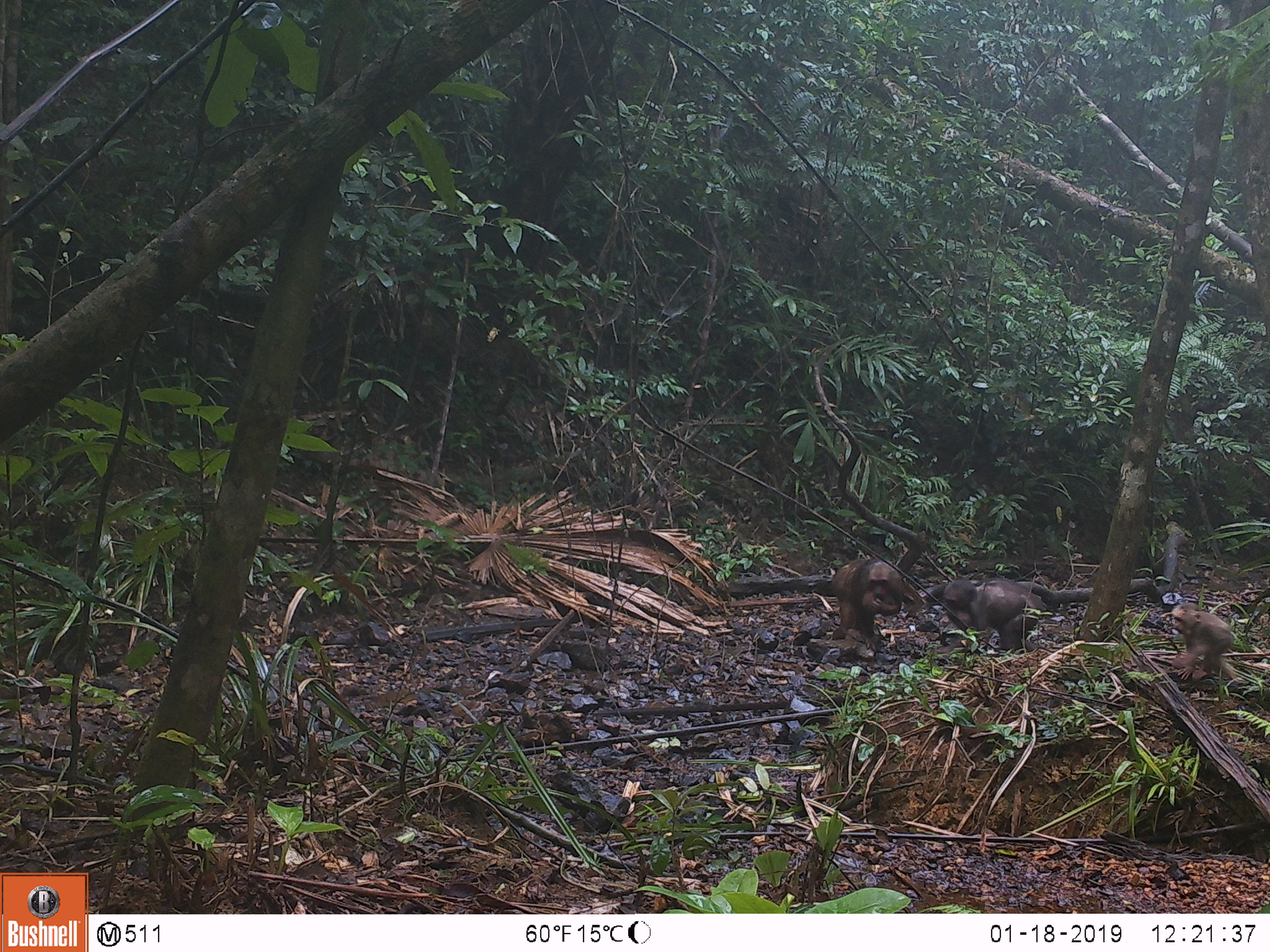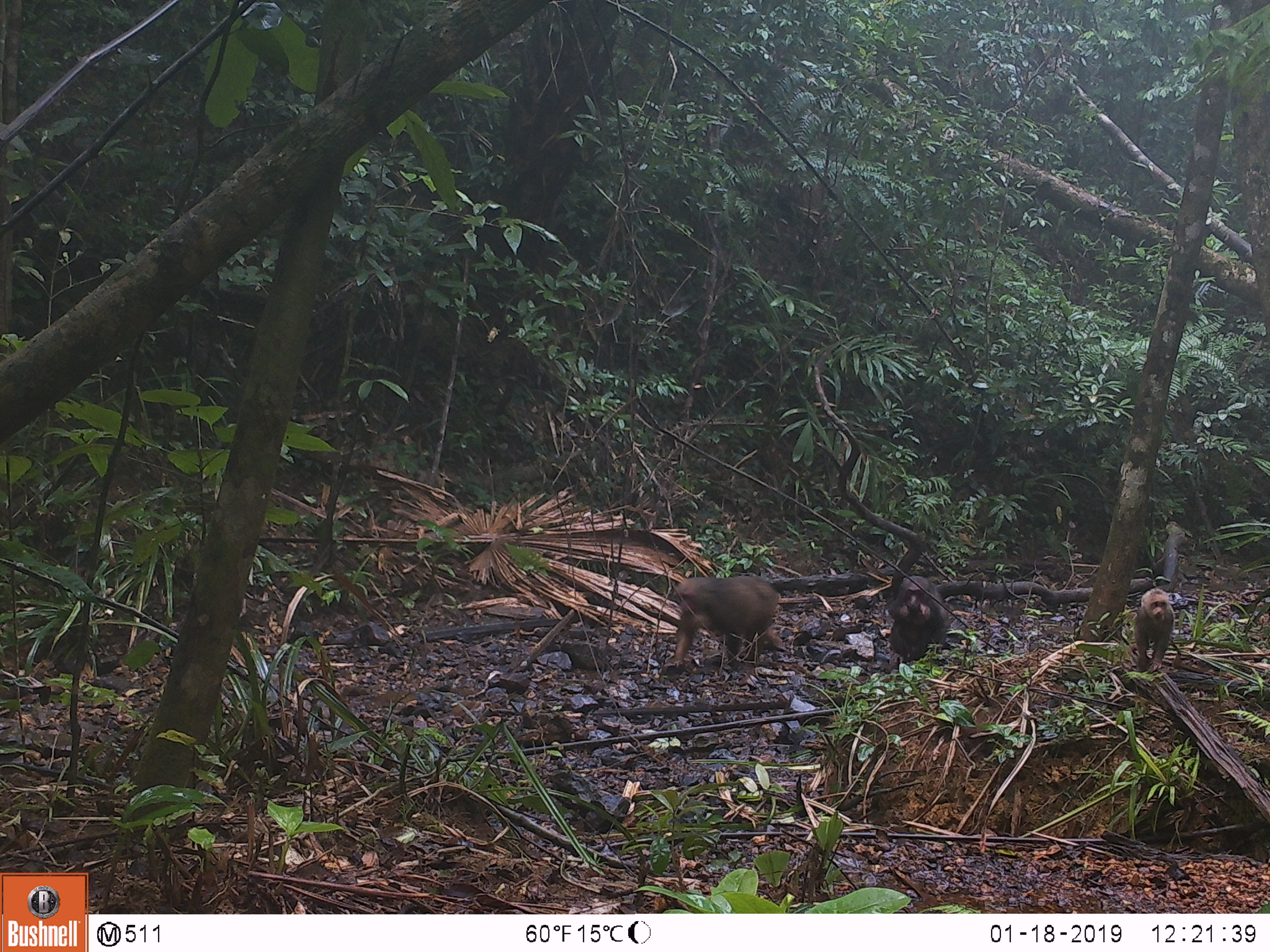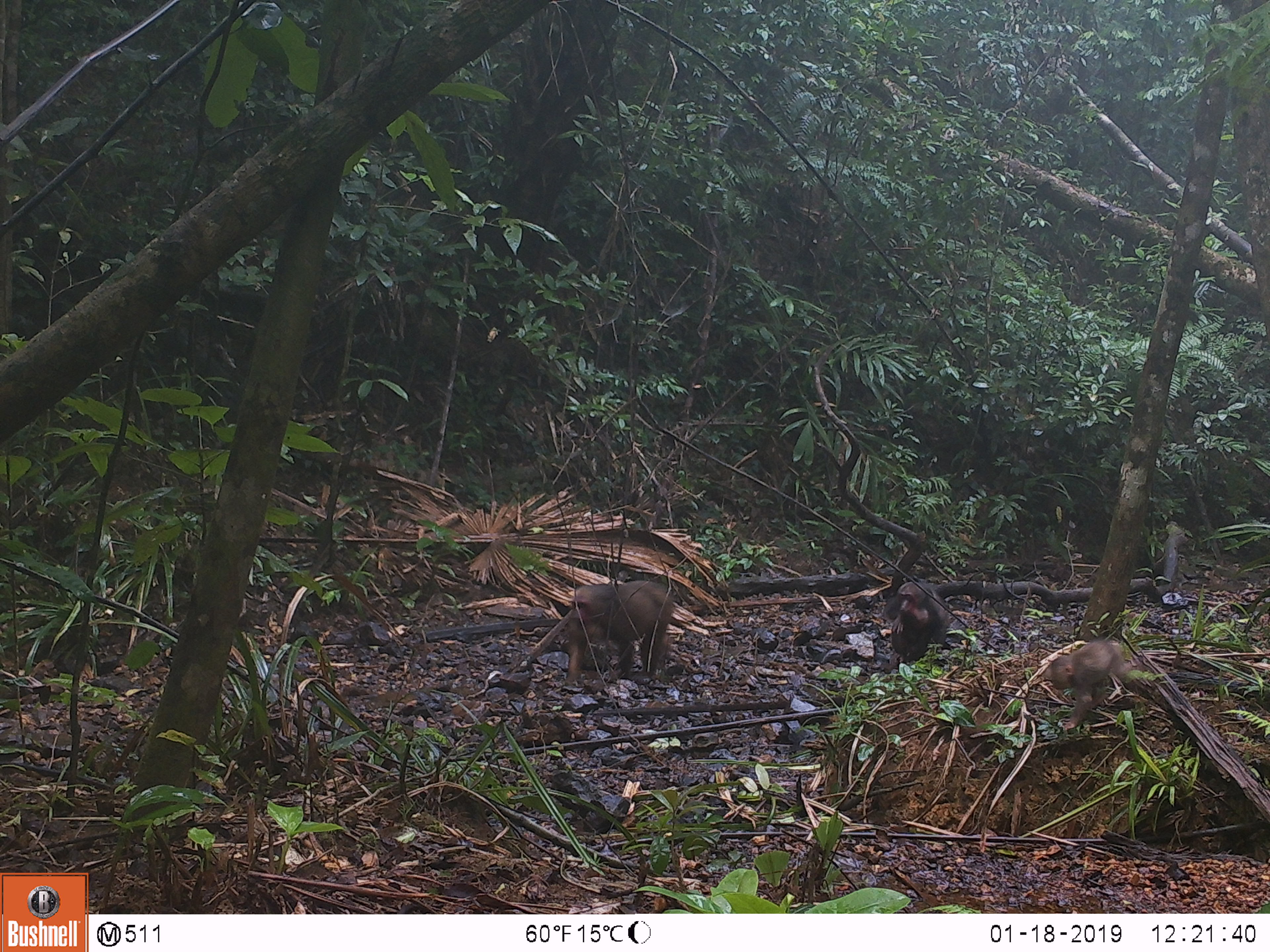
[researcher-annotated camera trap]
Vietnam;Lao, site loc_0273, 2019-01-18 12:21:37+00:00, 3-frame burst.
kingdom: Animalia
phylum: Chordata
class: Mammalia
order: Primates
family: Cercopithecidae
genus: Macaca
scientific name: Macaca arctoides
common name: stump-tailed macaque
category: stump tailed macaque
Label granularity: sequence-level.